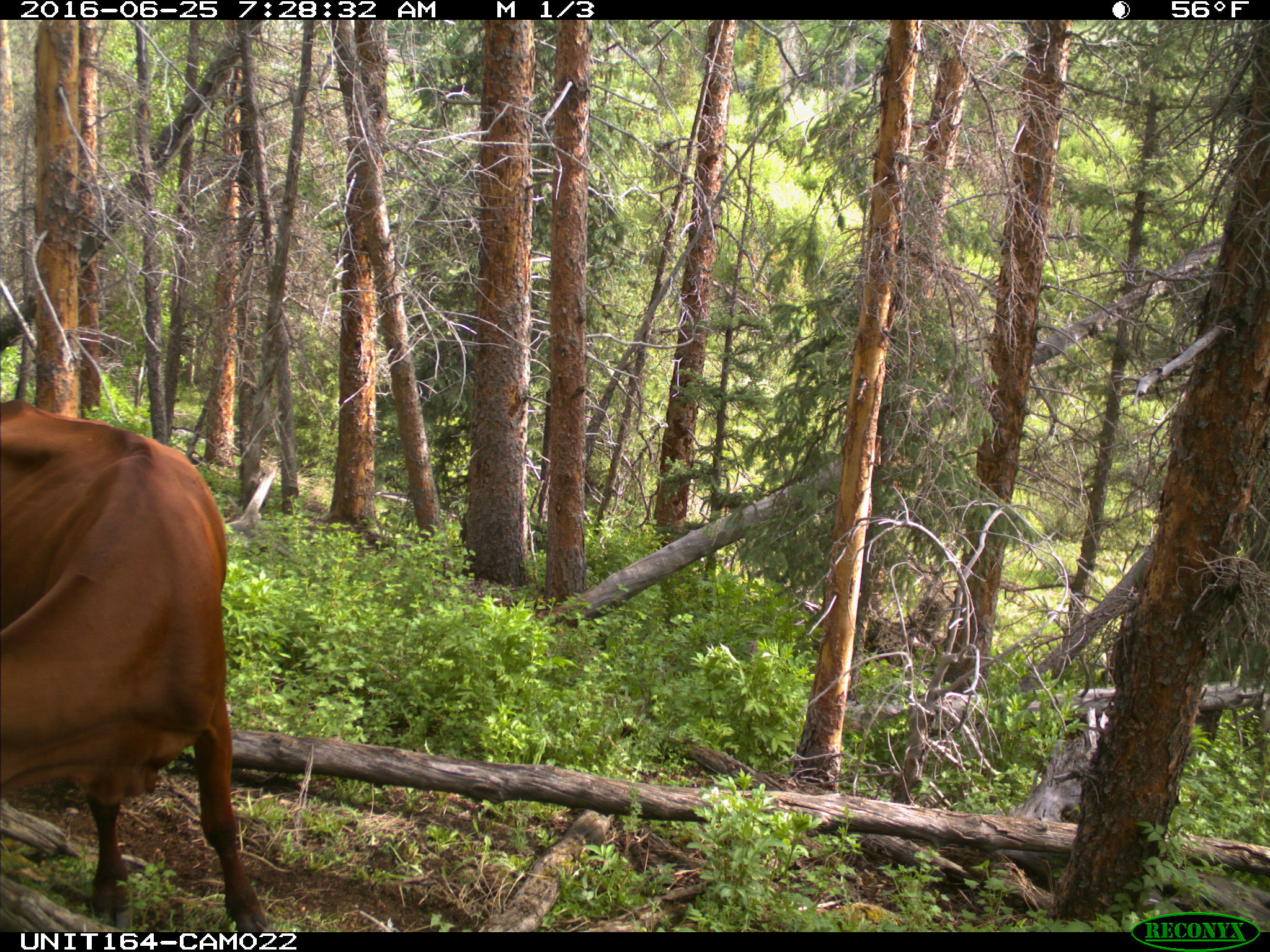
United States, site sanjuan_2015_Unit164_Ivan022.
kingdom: Animalia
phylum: Chordata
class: Mammalia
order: Artiodactyla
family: Bovidae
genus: Bos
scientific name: Bos taurus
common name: domestic cow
Bos taurus (domestic cow).